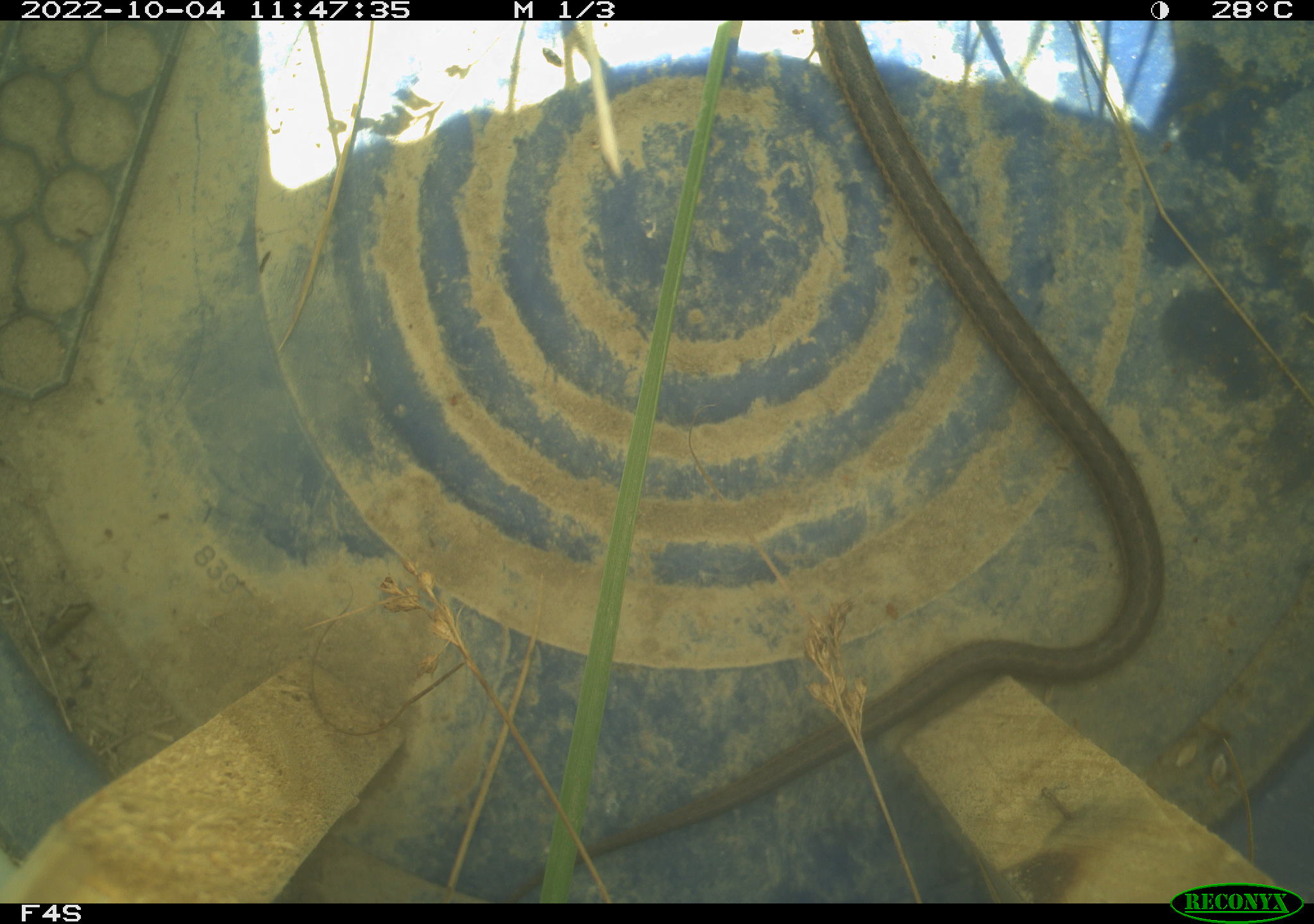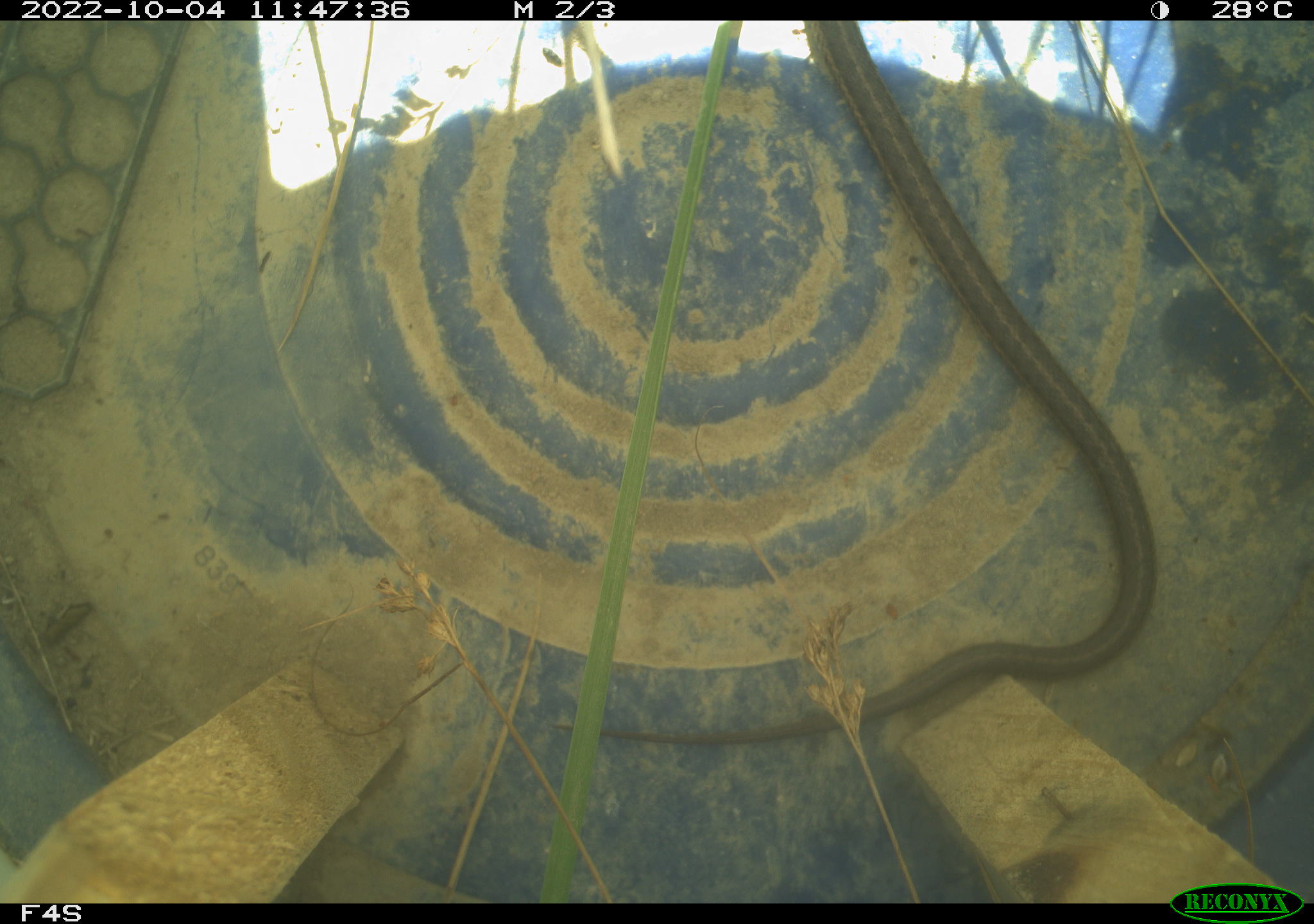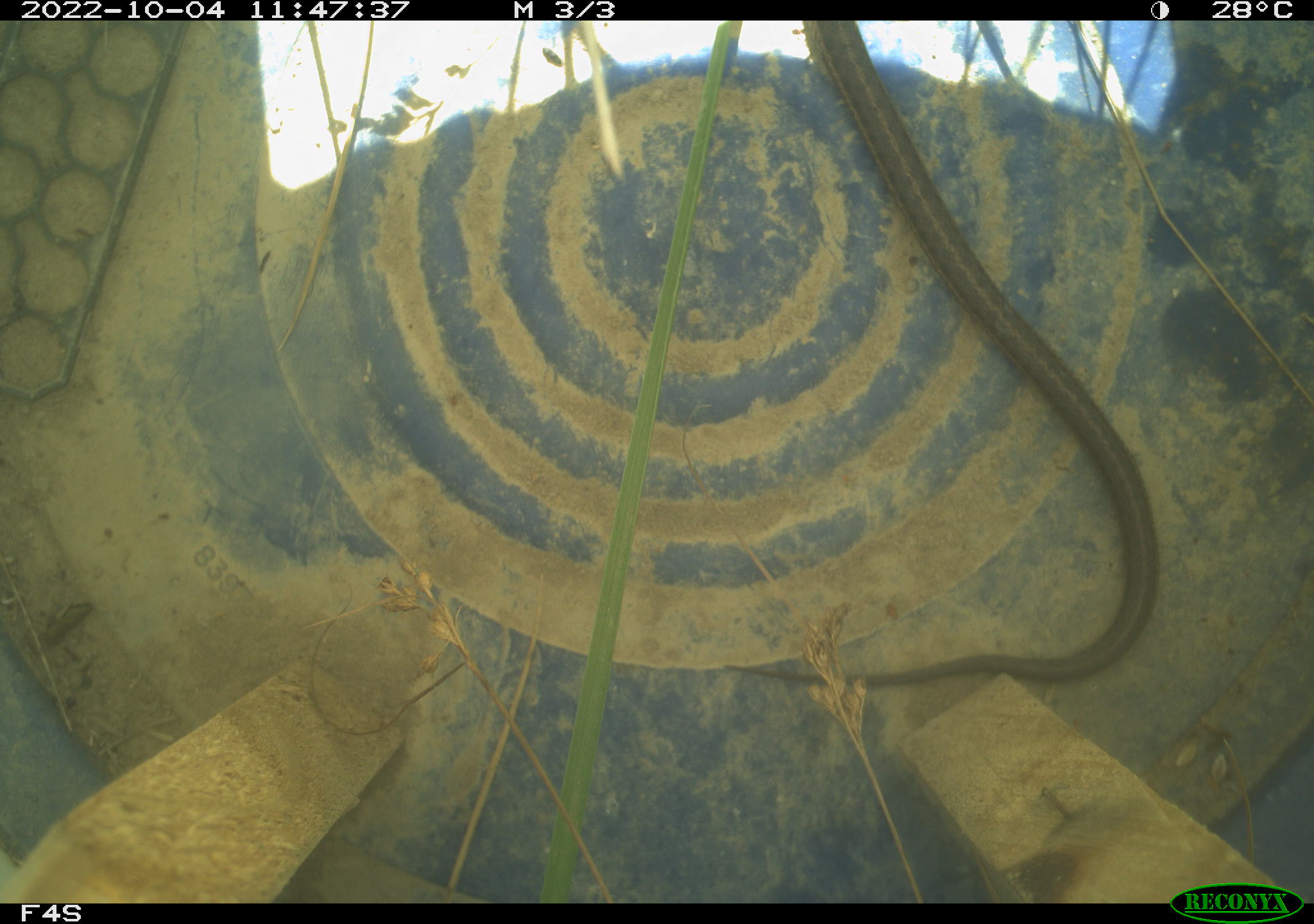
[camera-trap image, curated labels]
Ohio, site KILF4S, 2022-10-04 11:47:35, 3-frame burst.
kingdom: Animalia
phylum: Chordata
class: Reptilia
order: Squamata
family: Colubridae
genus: Thamnophis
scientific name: Thamnophis sirtalis sirtalis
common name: eastern gartersnake